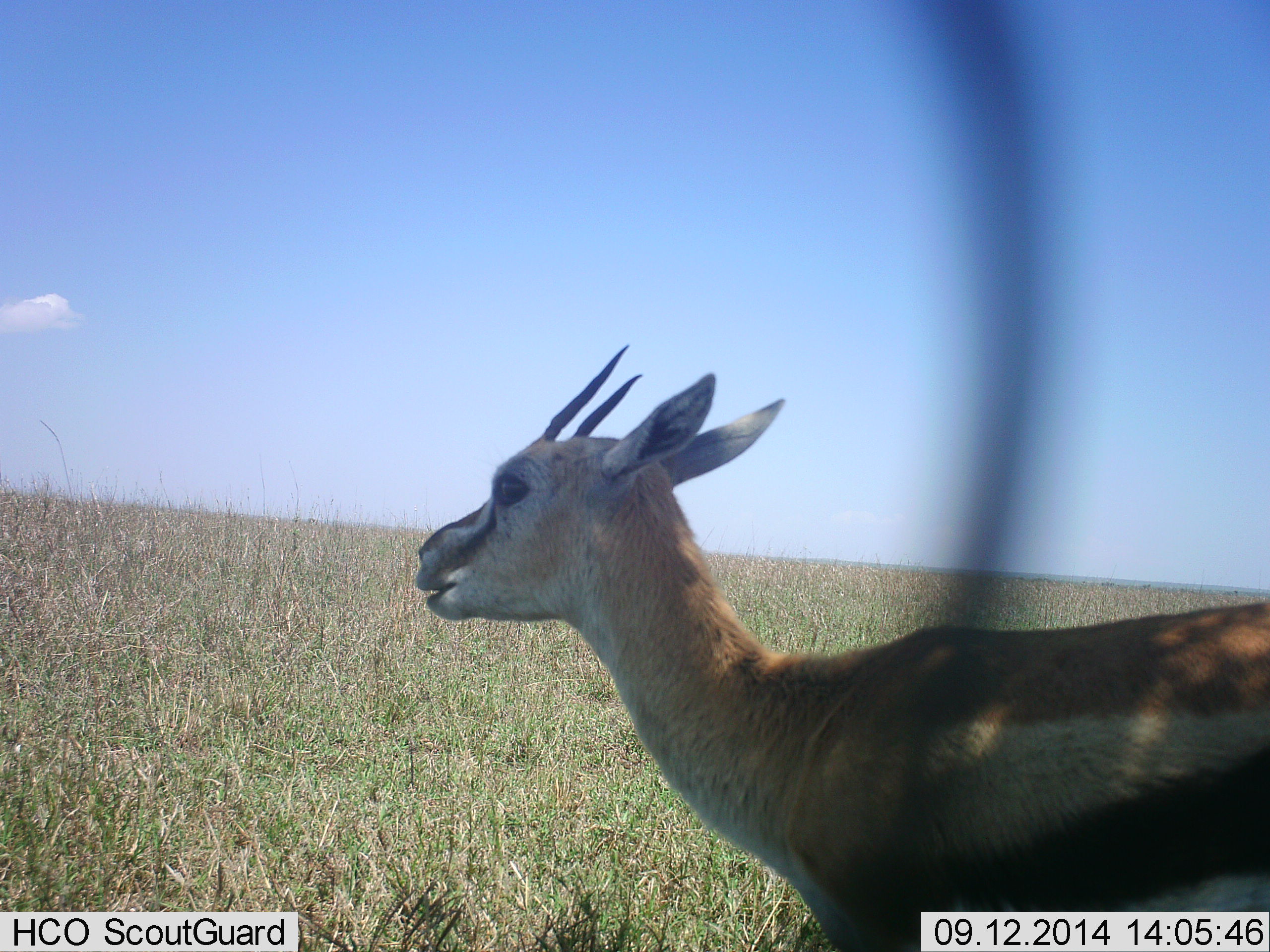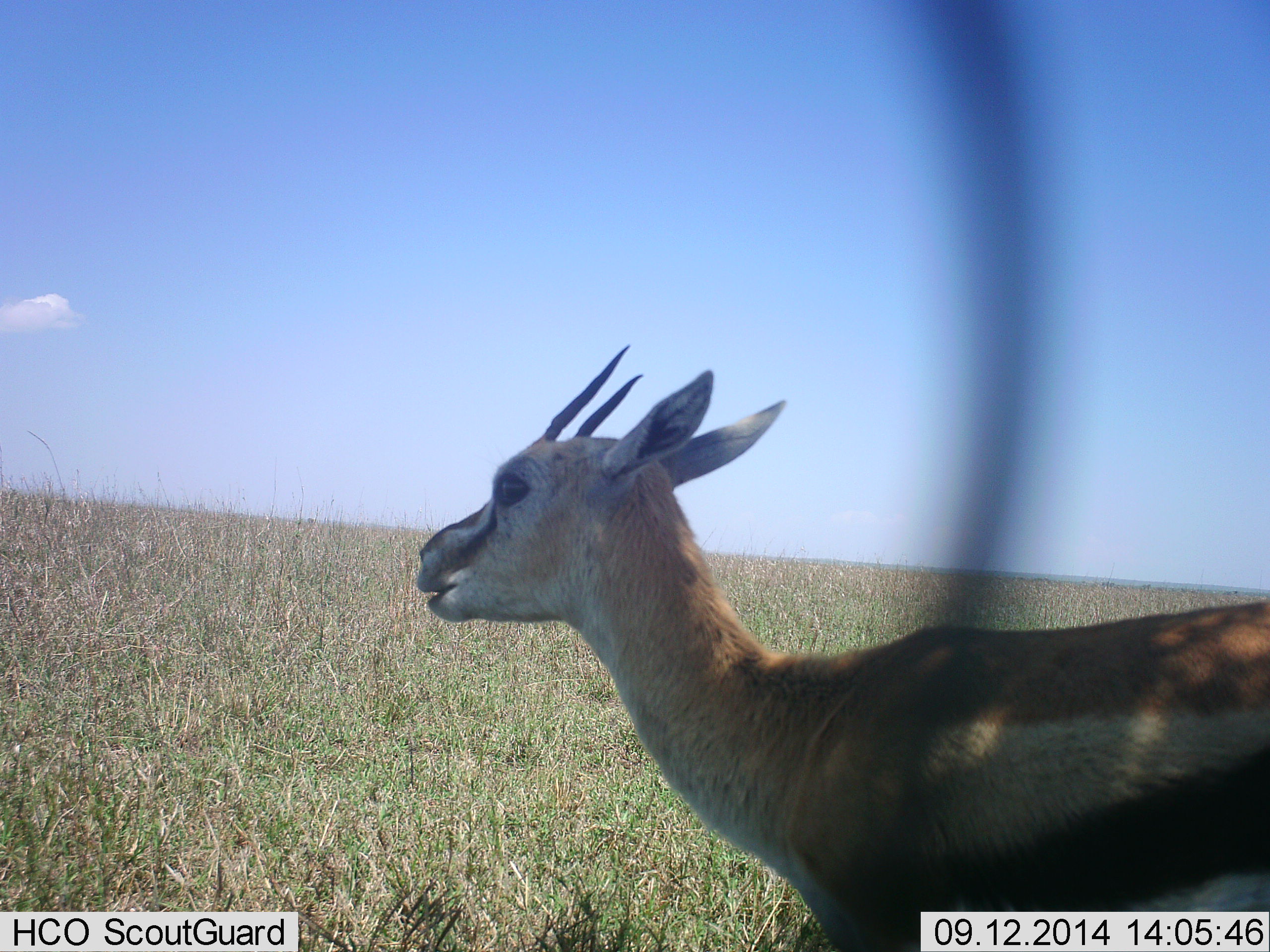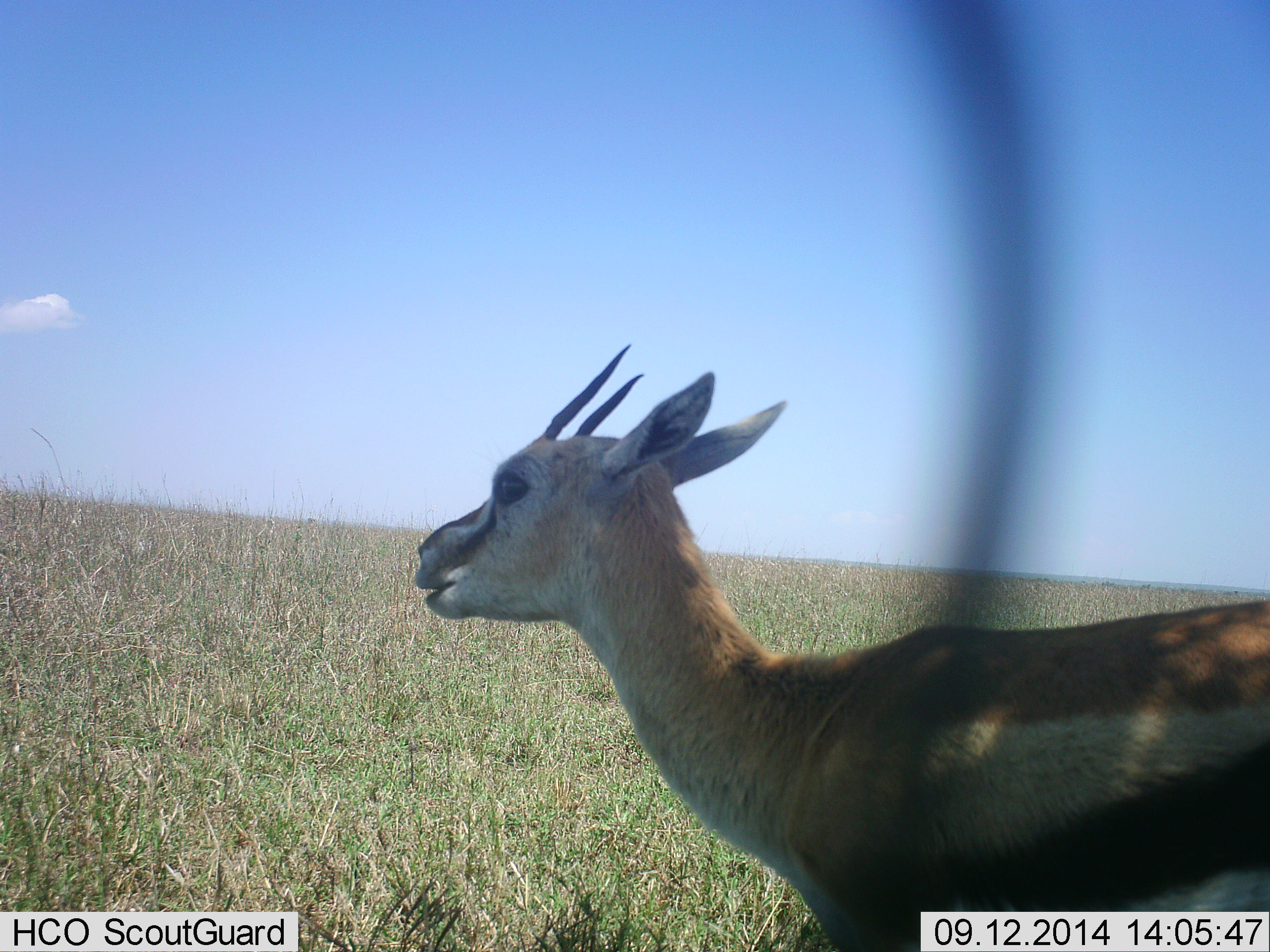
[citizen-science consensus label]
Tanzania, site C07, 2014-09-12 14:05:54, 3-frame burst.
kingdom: Animalia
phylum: Chordata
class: Mammalia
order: Artiodactyla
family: Bovidae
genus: Eudorcas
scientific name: Eudorcas thomsonii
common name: thomson's gazelle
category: gazellethomsons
Gazellethomsons (thomson's gazelle) (Eudorcas thomsonii), count 1. Behavior (volunteer vote fractions): standing 100%, resting 0%, moving 0%, interacting 0%. Young present (vote fraction): 0%. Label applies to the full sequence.